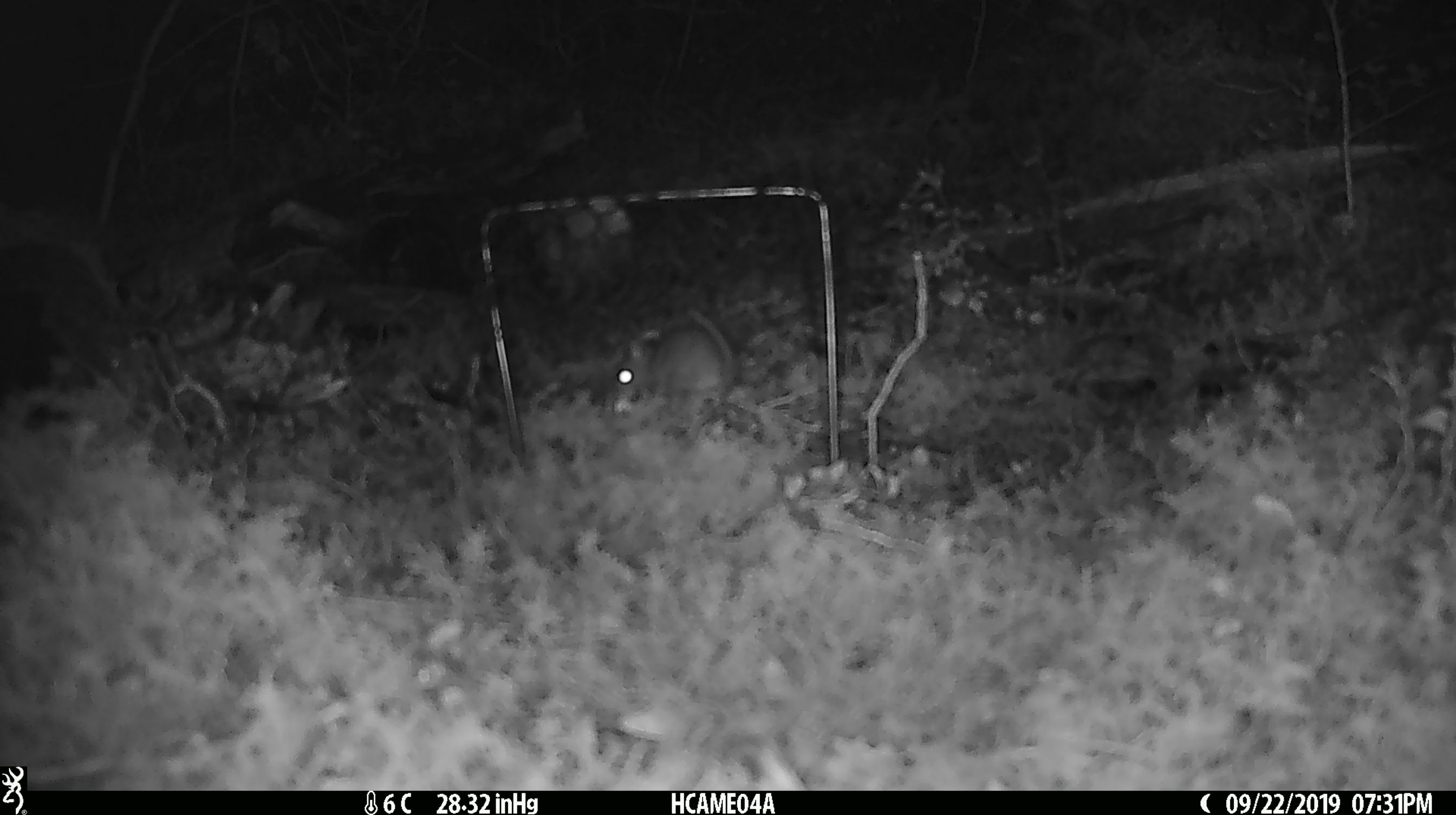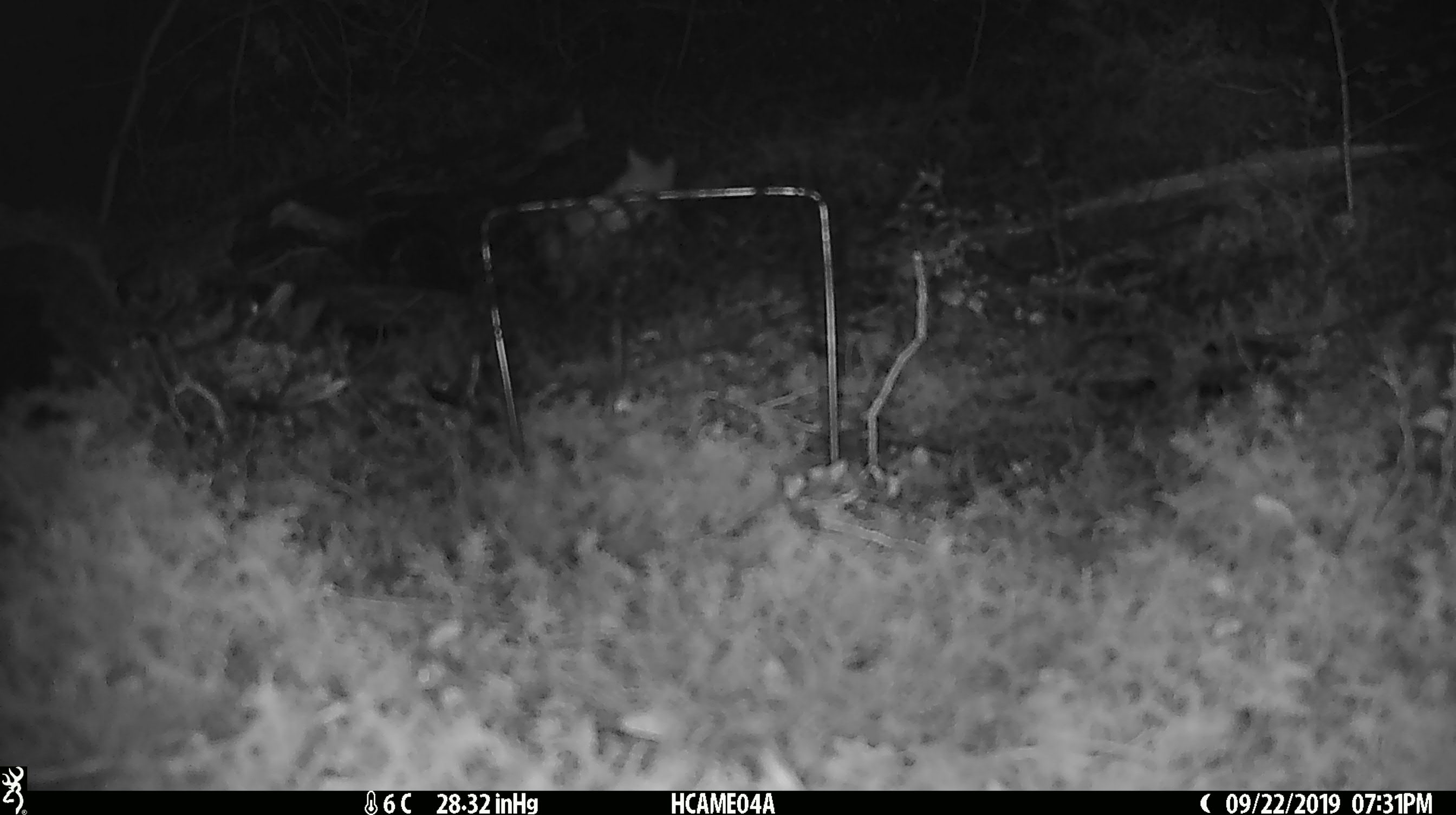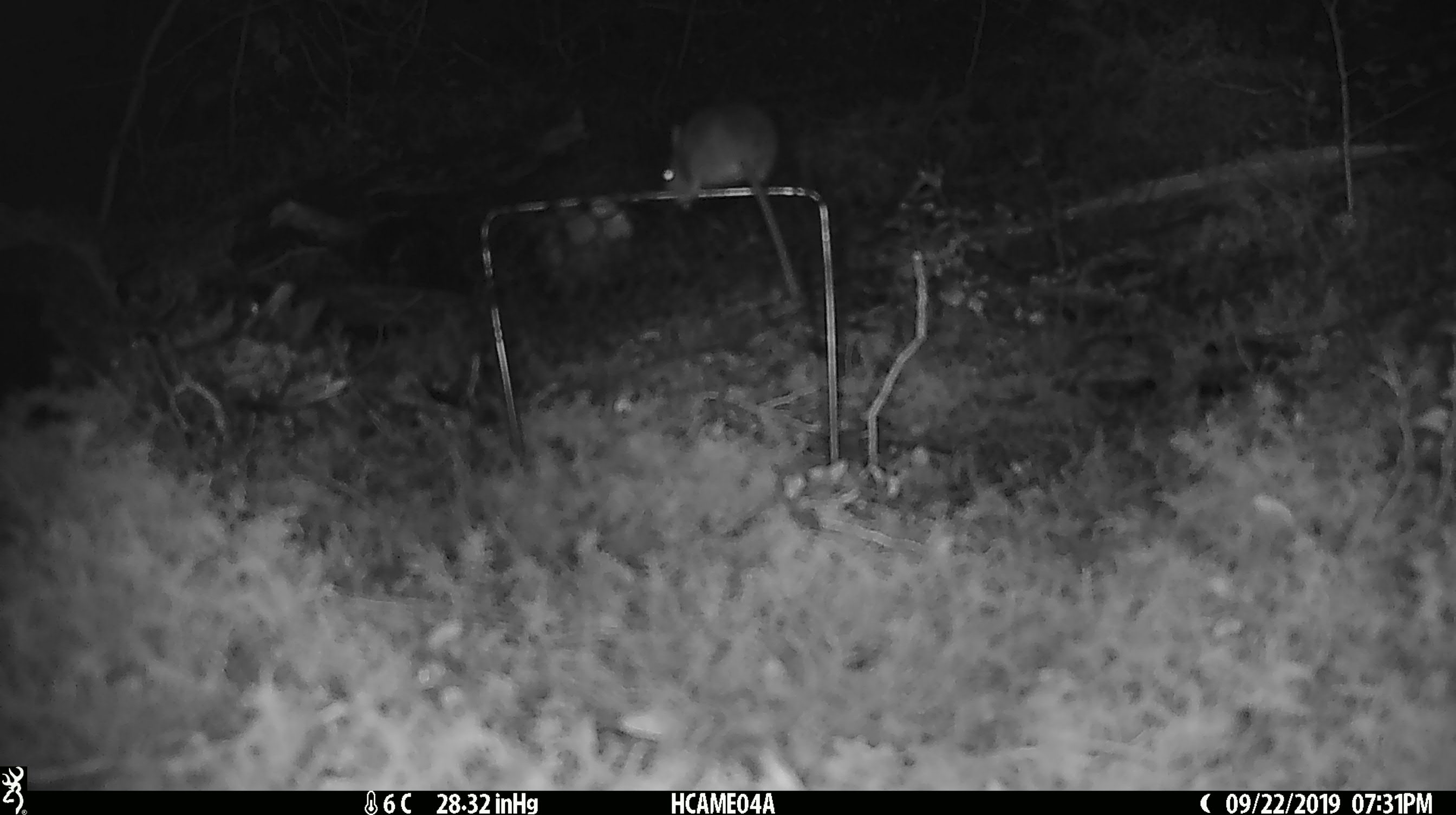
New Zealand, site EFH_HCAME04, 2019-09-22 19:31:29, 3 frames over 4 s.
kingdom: Animalia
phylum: Chordata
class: Mammalia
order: Rodentia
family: Muridae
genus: Mus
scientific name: Mus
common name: mouse